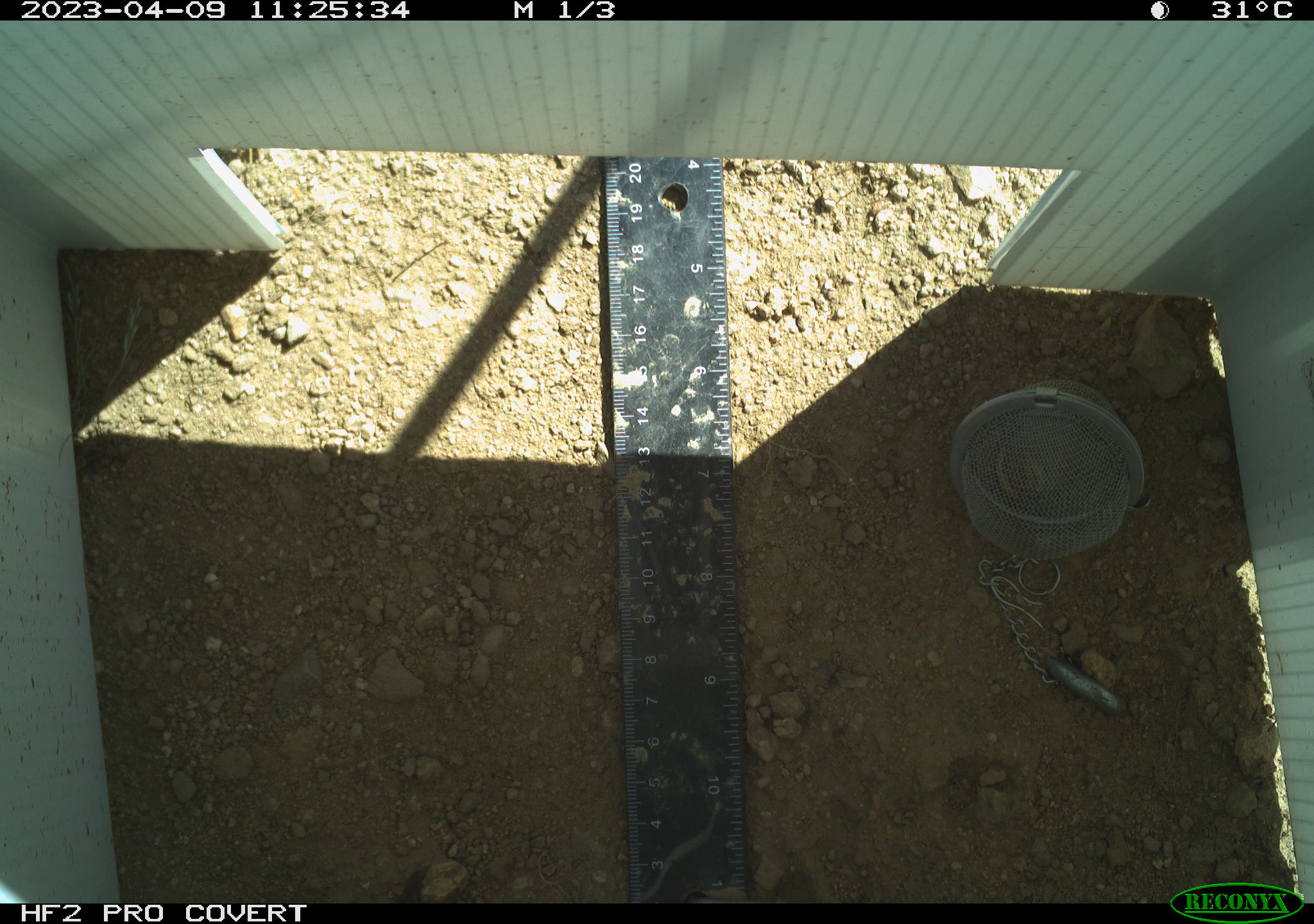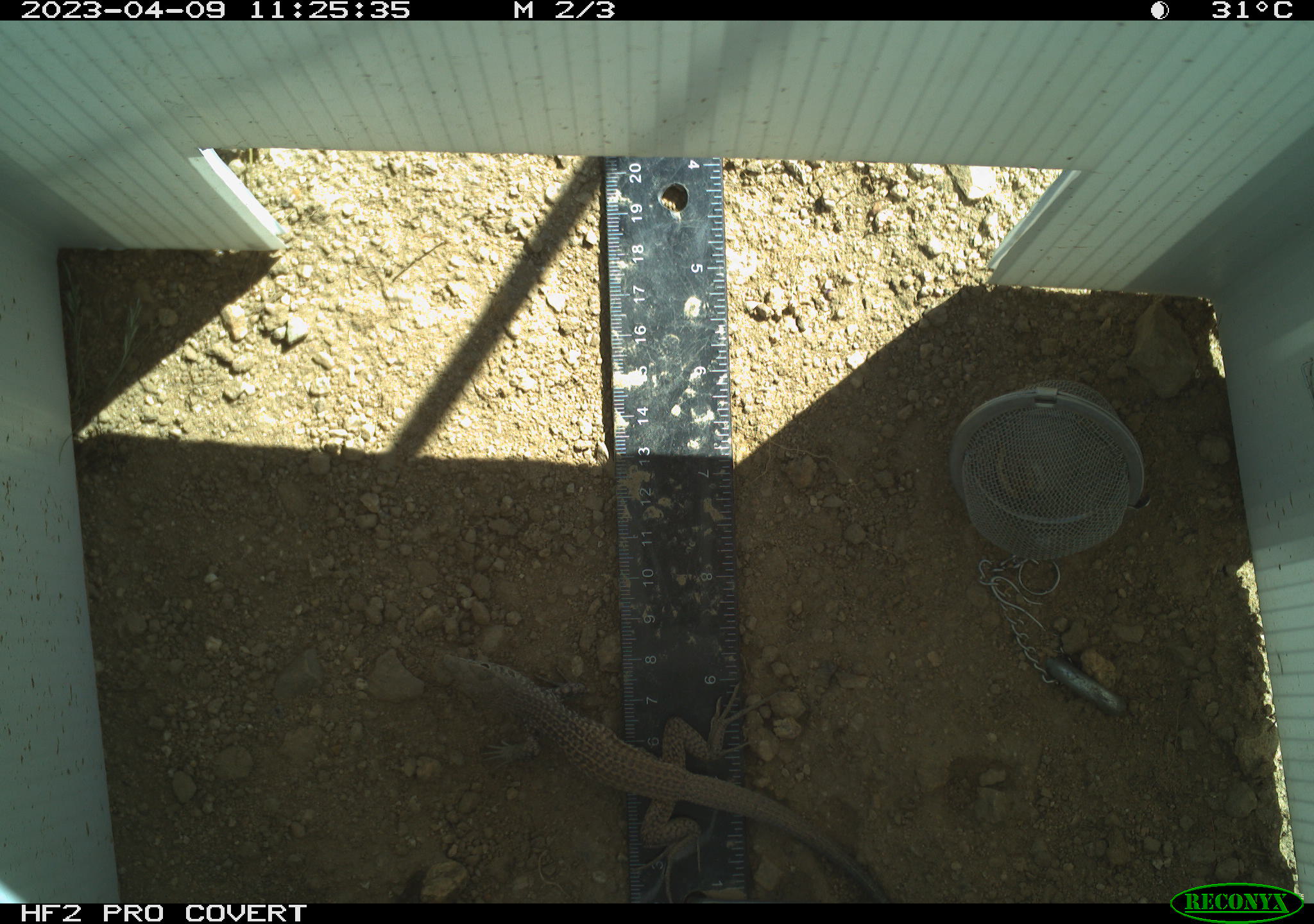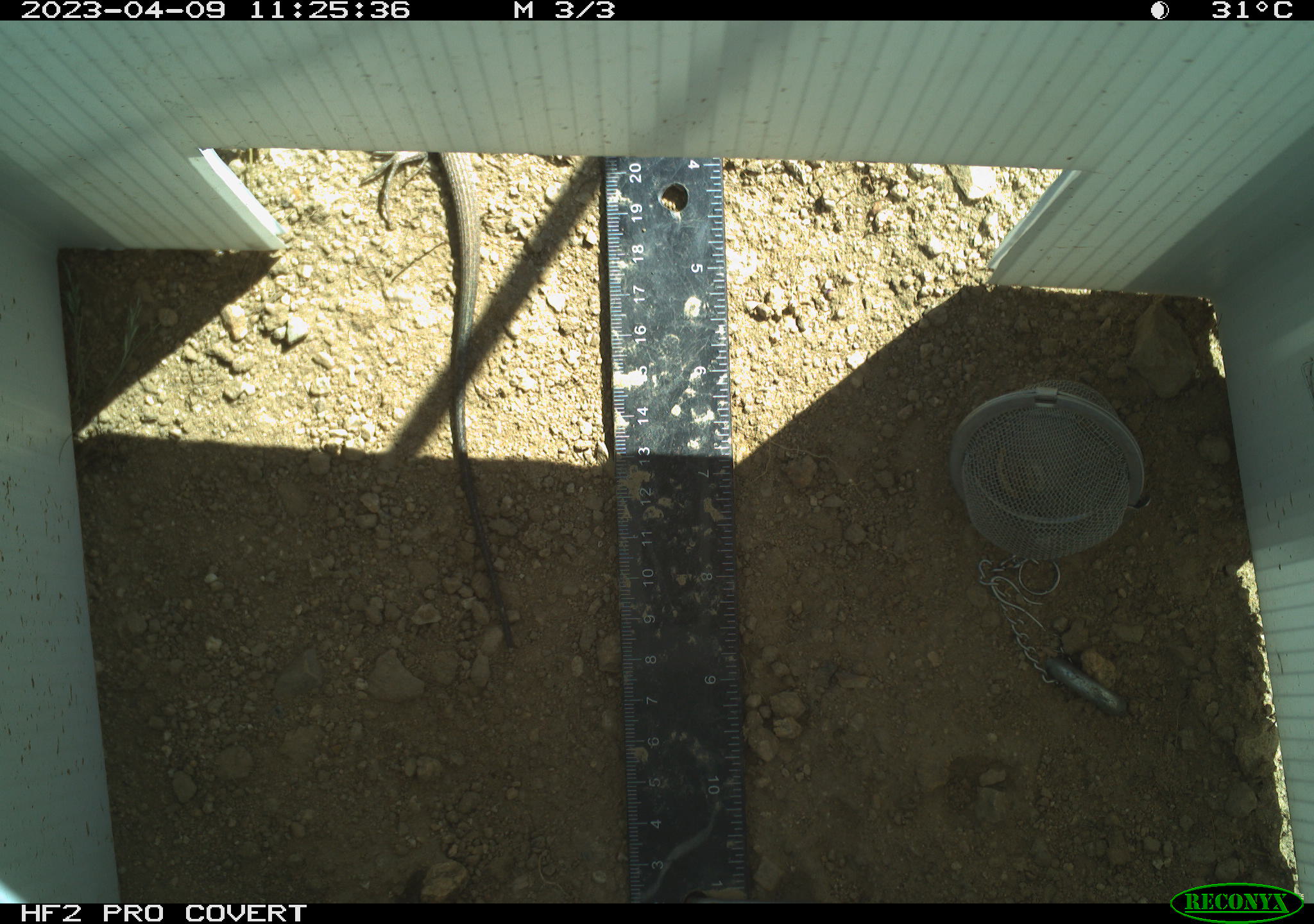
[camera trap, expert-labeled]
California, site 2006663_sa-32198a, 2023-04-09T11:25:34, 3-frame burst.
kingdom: Animalia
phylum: Chordata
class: Reptilia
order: Squamata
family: Teiidae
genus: Aspidoscelis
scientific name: Aspidoscelis tigris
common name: western whiptail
Western whiptail (Aspidoscelis tigris).